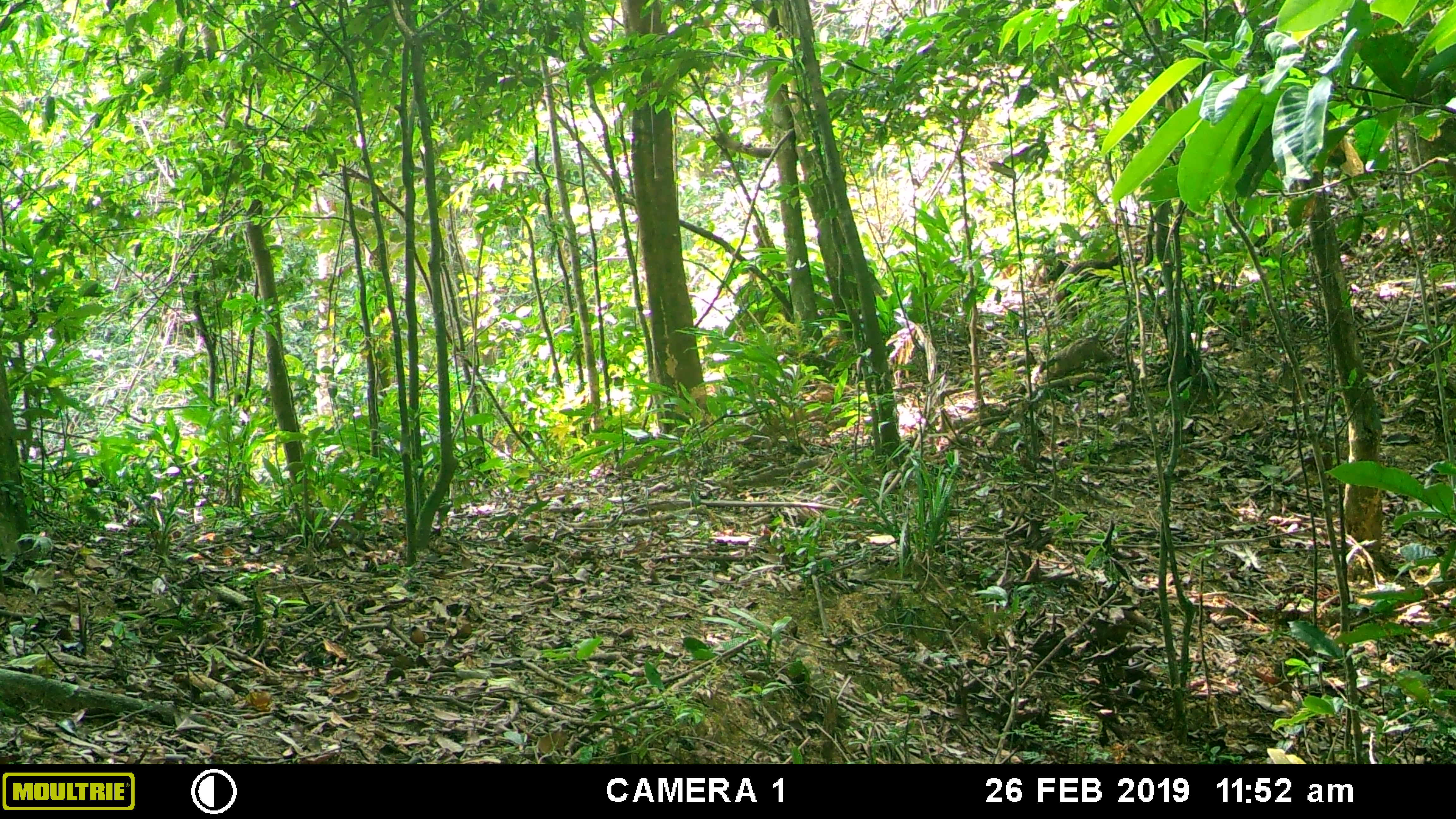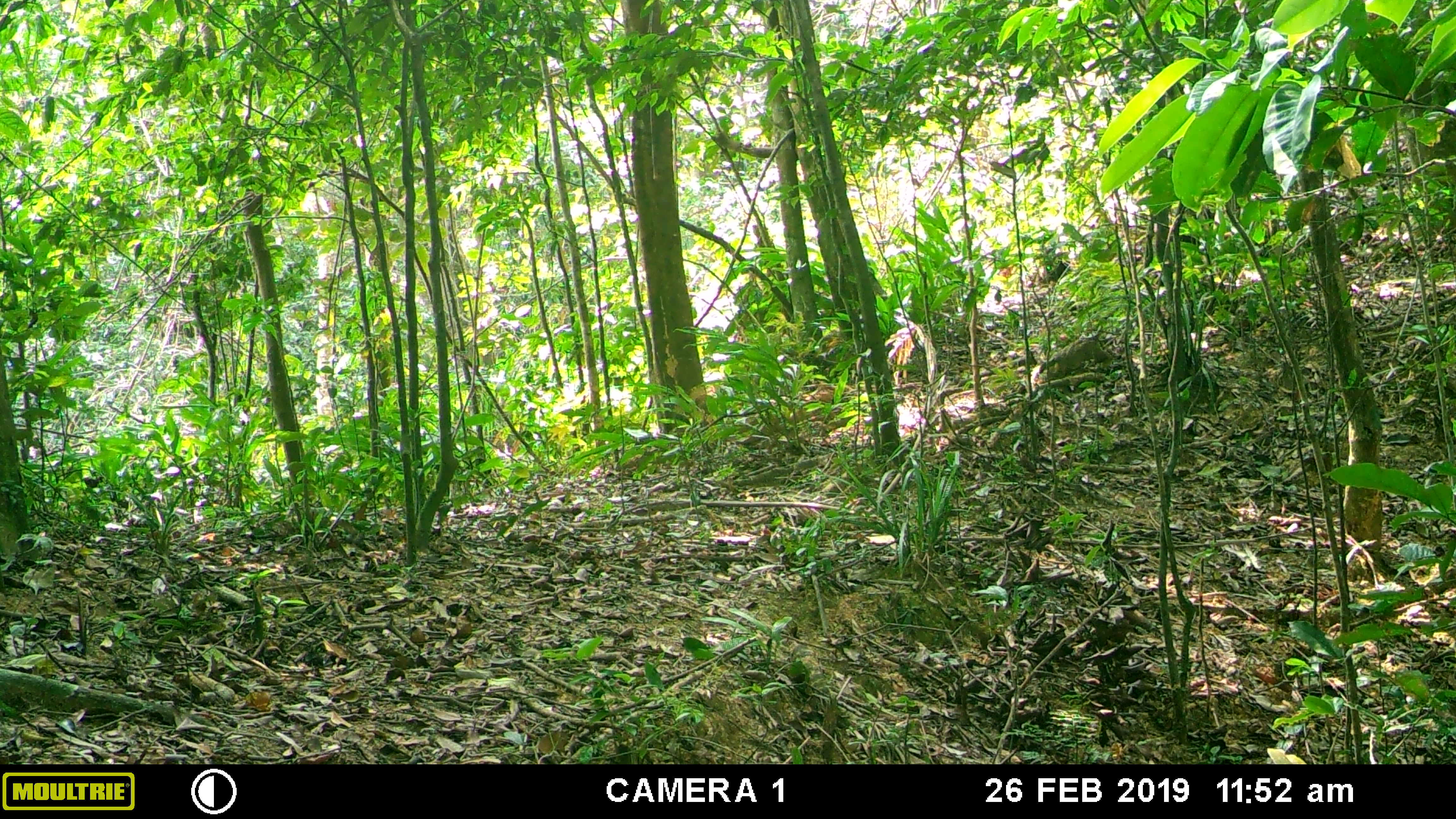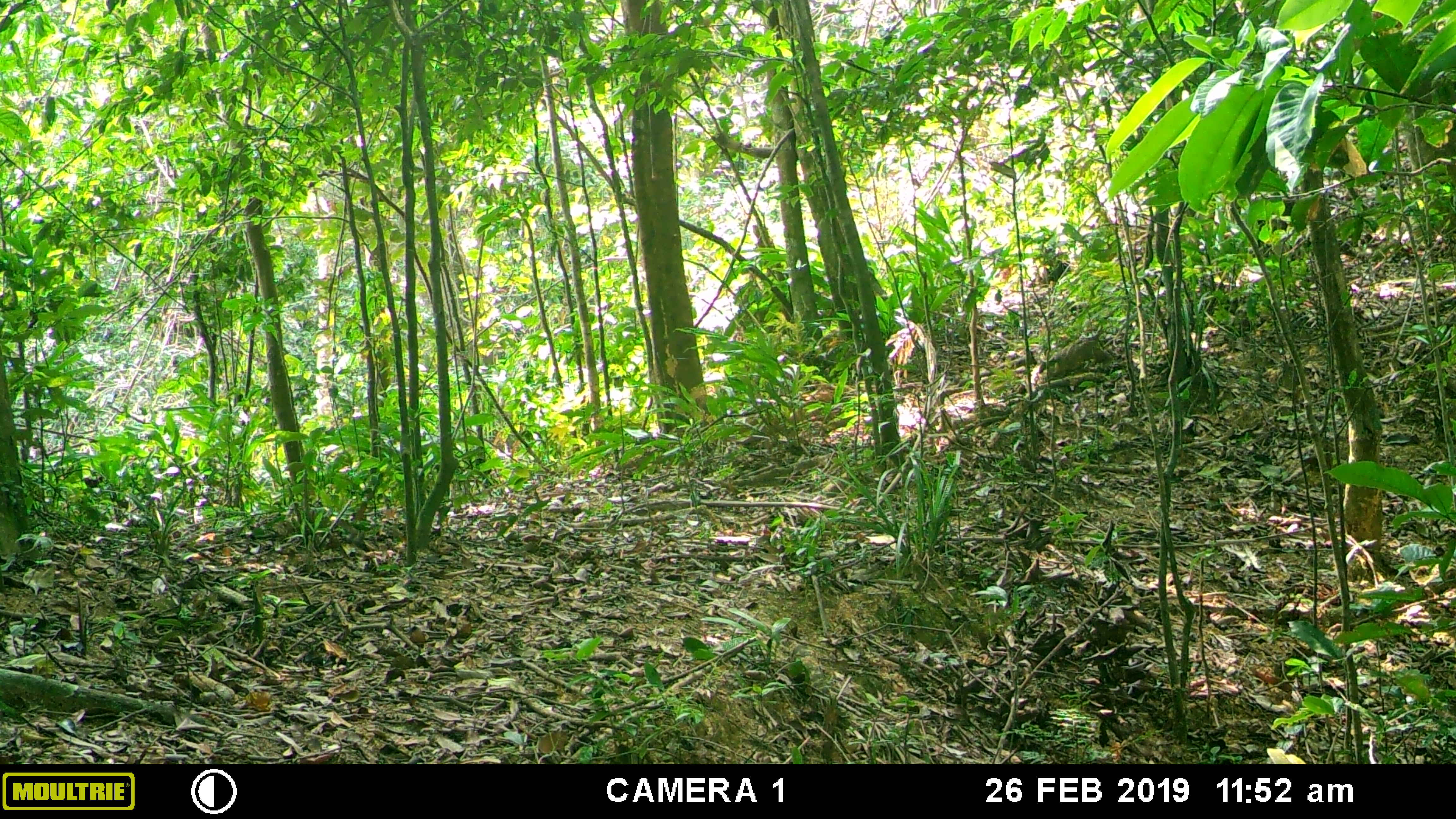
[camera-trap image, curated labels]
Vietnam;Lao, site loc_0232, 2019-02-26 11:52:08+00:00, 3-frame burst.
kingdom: Animalia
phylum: Chordata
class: Mammalia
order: Primates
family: Cercopithecidae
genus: Macaca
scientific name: Macaca arctoides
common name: stump-tailed macaque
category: stump tailed macaque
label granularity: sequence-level